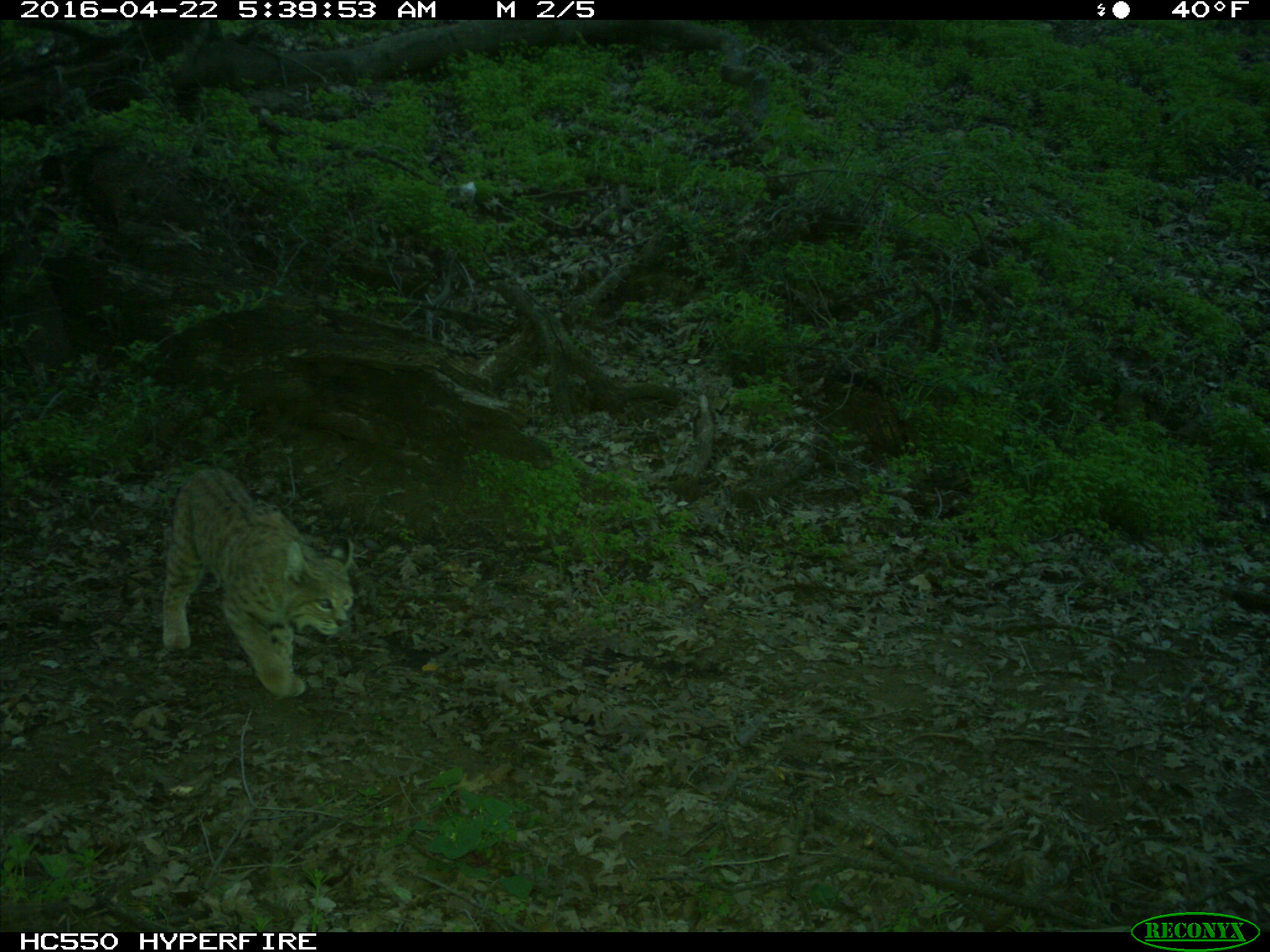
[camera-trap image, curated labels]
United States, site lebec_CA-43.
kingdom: Animalia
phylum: Chordata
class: Mammalia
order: Carnivora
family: Felidae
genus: Lynx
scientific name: Lynx rufus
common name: bobcat